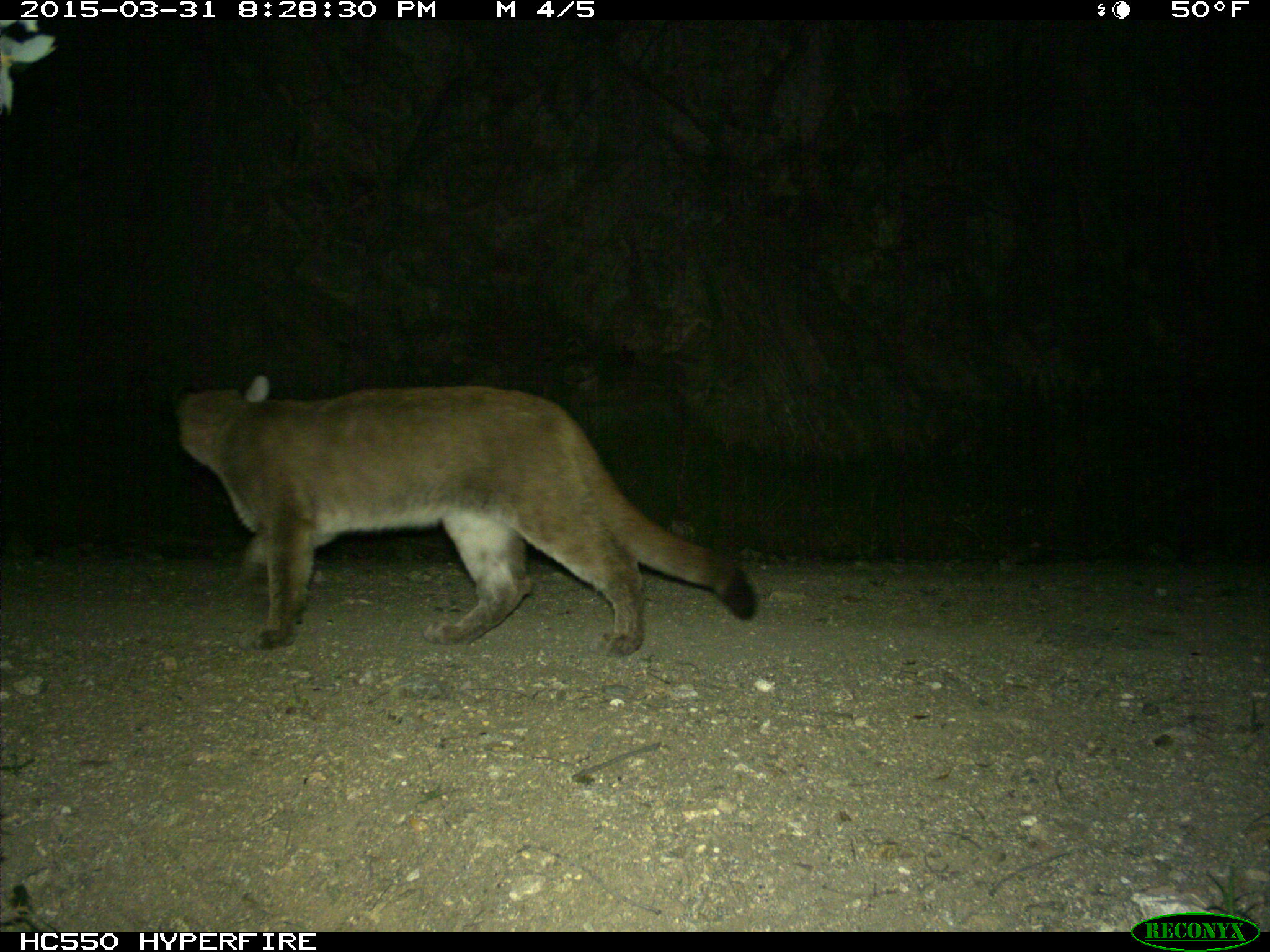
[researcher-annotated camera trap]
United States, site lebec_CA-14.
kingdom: Animalia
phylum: Chordata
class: Mammalia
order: Carnivora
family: Felidae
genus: Puma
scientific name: Puma concolor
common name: mountain lion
Puma concolor (mountain lion).